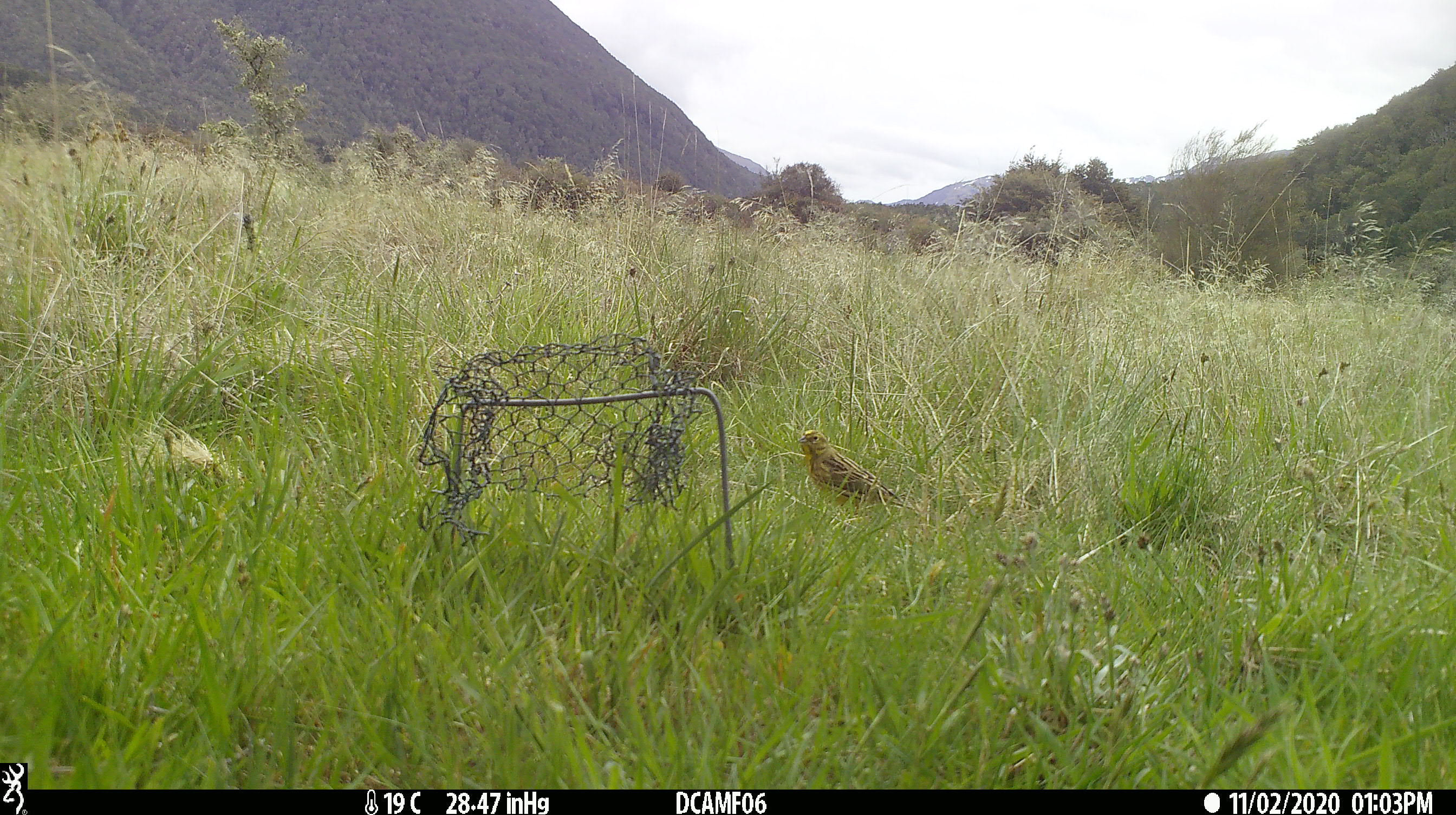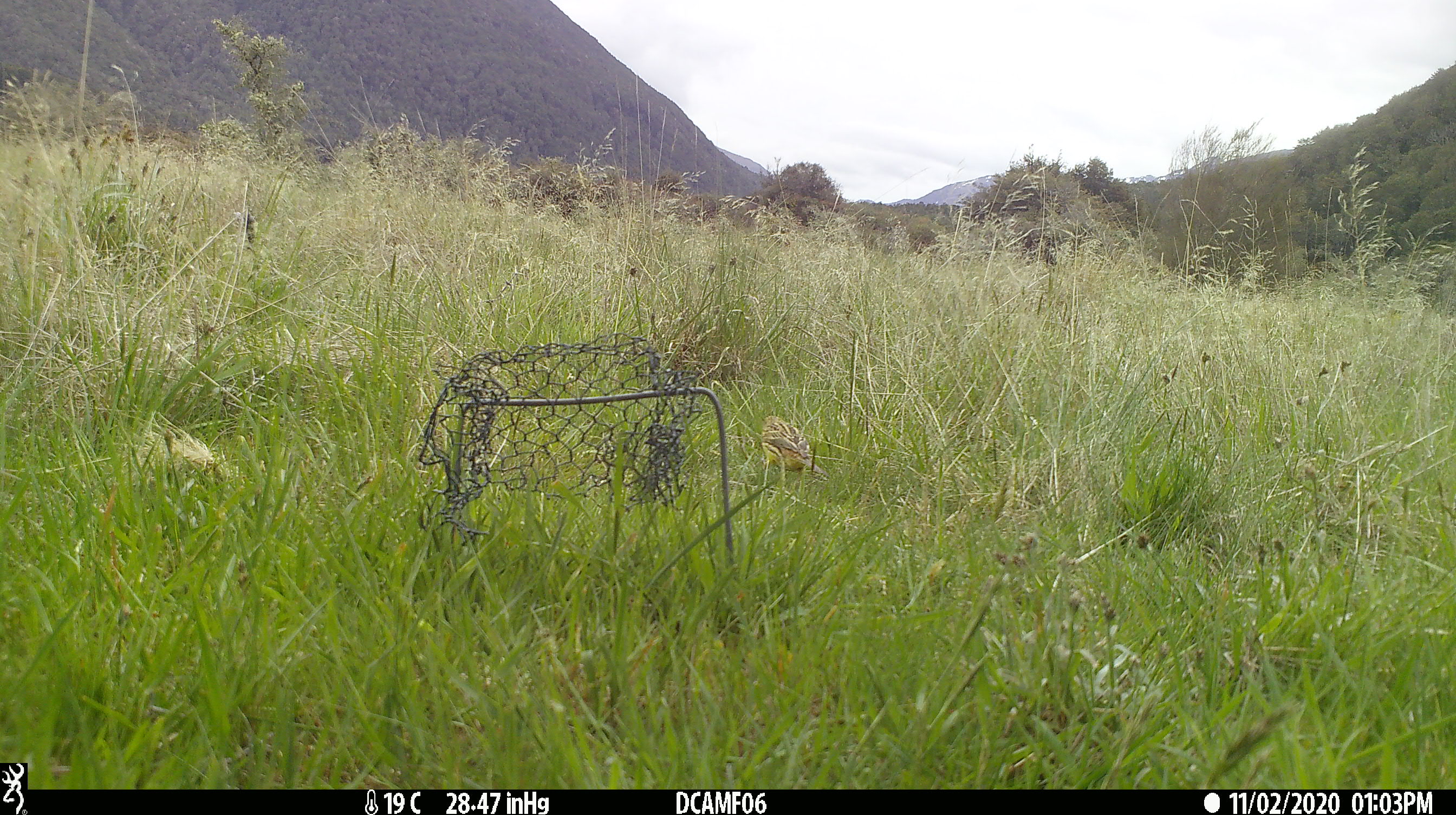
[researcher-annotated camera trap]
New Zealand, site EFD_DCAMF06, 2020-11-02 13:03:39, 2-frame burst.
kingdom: Animalia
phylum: Chordata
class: Aves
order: Passeriformes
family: Emberizidae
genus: Emberiza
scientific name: Emberiza citrinella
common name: yellowhammer